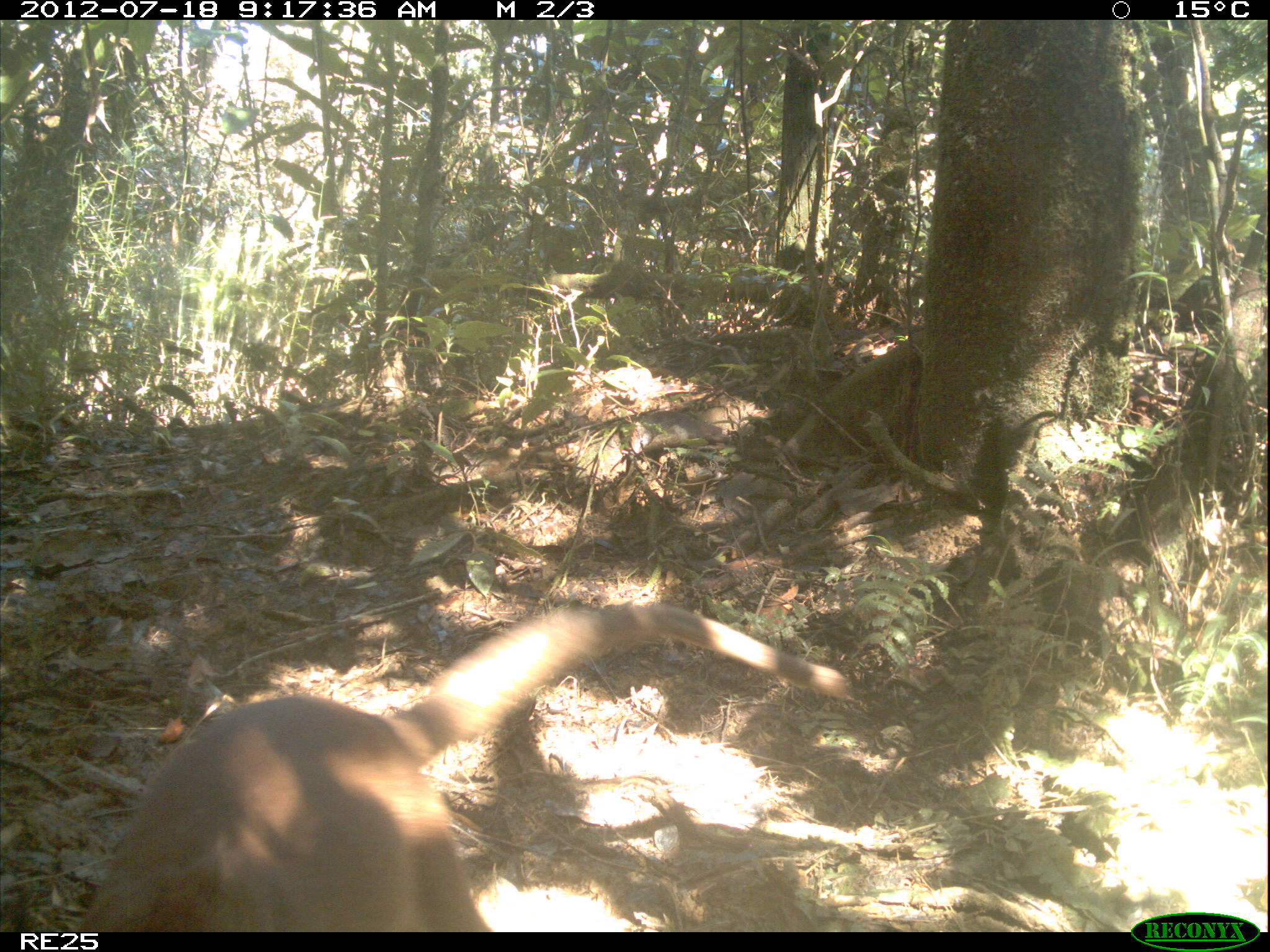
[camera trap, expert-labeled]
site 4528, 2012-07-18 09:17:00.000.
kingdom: Animalia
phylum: Chordata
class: Mammalia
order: Carnivora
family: Eupleridae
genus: Cryptoprocta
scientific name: Cryptoprocta ferox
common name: fossa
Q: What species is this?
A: Cryptoprocta ferox (fossa).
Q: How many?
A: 1.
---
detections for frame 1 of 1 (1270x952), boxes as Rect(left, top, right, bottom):
cryptoprocta ferox: Rect(64, 601, 852, 930)